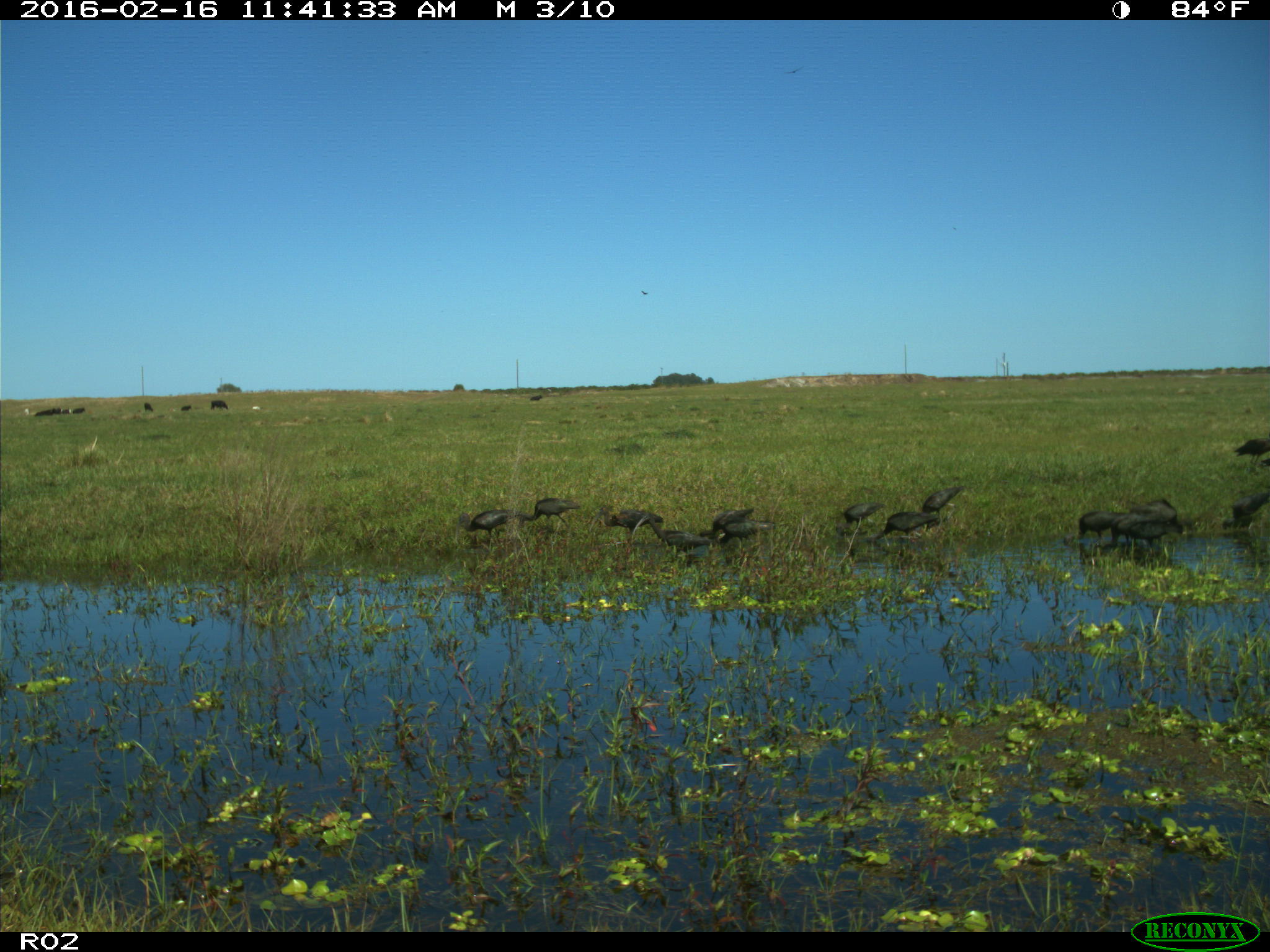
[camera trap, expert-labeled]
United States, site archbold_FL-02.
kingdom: Animalia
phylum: Chordata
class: Aves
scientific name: Aves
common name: birds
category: unidentified bird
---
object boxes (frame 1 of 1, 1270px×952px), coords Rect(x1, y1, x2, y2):
animal: Rect(630, 514, 713, 553); Rect(588, 506, 664, 542); Rect(873, 512, 939, 541); Rect(459, 511, 522, 541); Rect(1222, 492, 1269, 530); Rect(1129, 498, 1183, 531); Rect(1126, 521, 1184, 549); Rect(522, 498, 579, 526); Rect(698, 508, 753, 537); Rect(836, 504, 885, 536); Rect(1112, 514, 1158, 544); Rect(717, 521, 775, 544); Rect(1079, 512, 1126, 538); Rect(921, 487, 963, 512); Rect(1234, 438, 1269, 462); Rect(210, 400, 228, 410); Rect(35, 410, 53, 415); Rect(144, 402, 153, 412); Rect(73, 407, 86, 413); Rect(1261, 458, 1269, 467); Rect(531, 395, 543, 400); Rect(51, 408, 62, 413); Rect(181, 405, 192, 410)